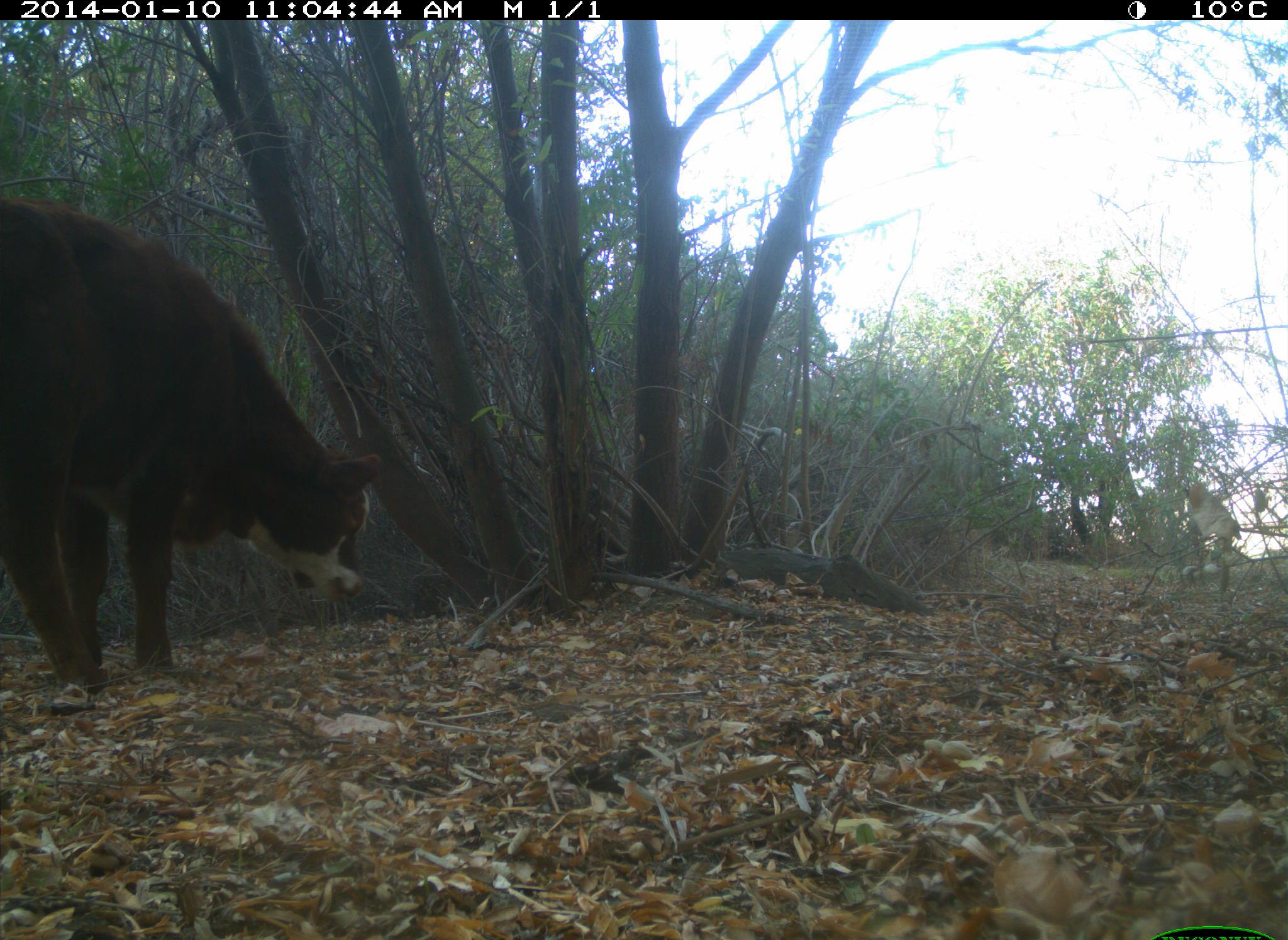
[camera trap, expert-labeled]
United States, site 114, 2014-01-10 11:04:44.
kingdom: Animalia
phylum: Chordata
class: Mammalia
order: Artiodactyla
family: Bovidae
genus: Bos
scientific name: Bos taurus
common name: cow